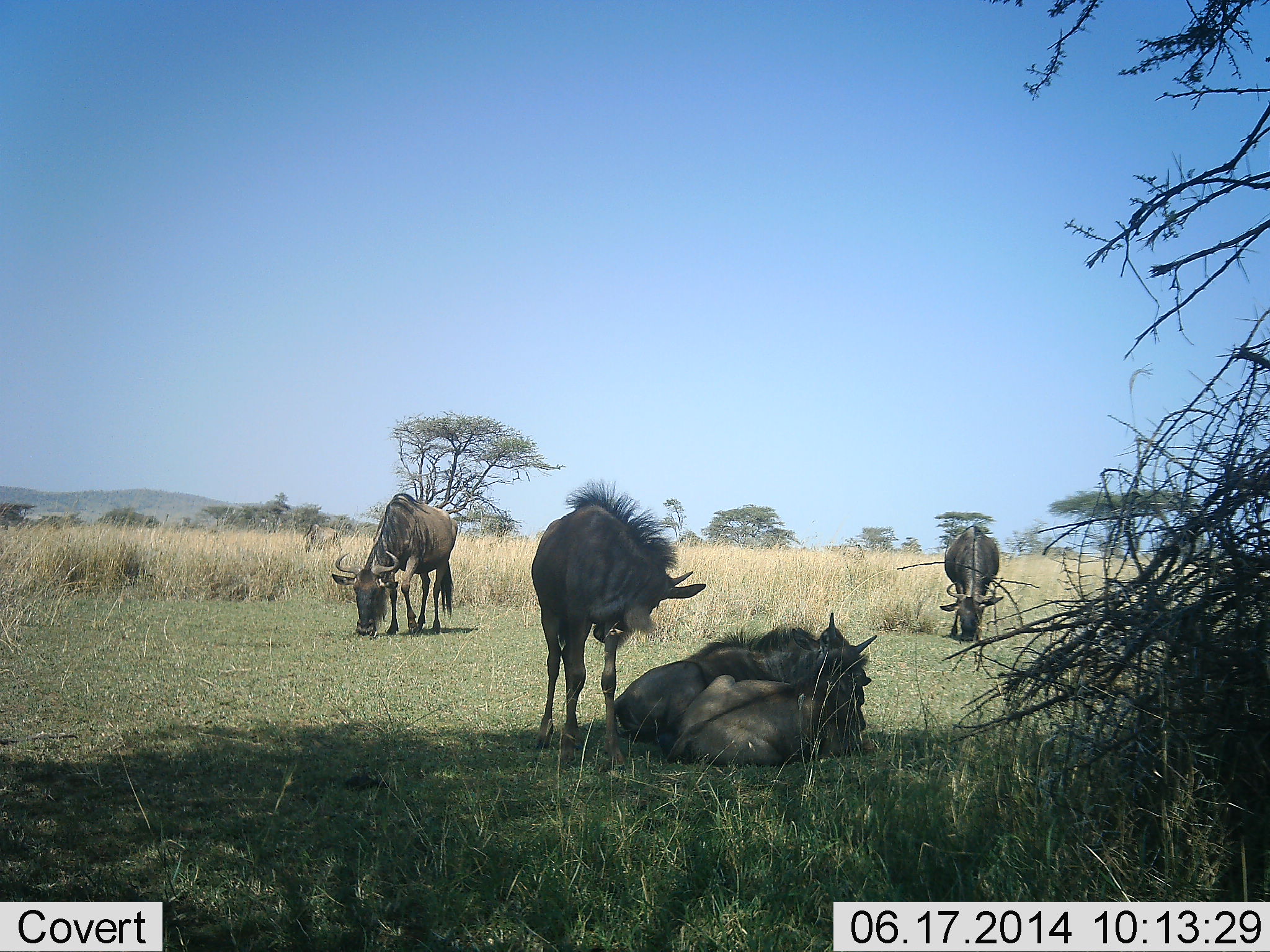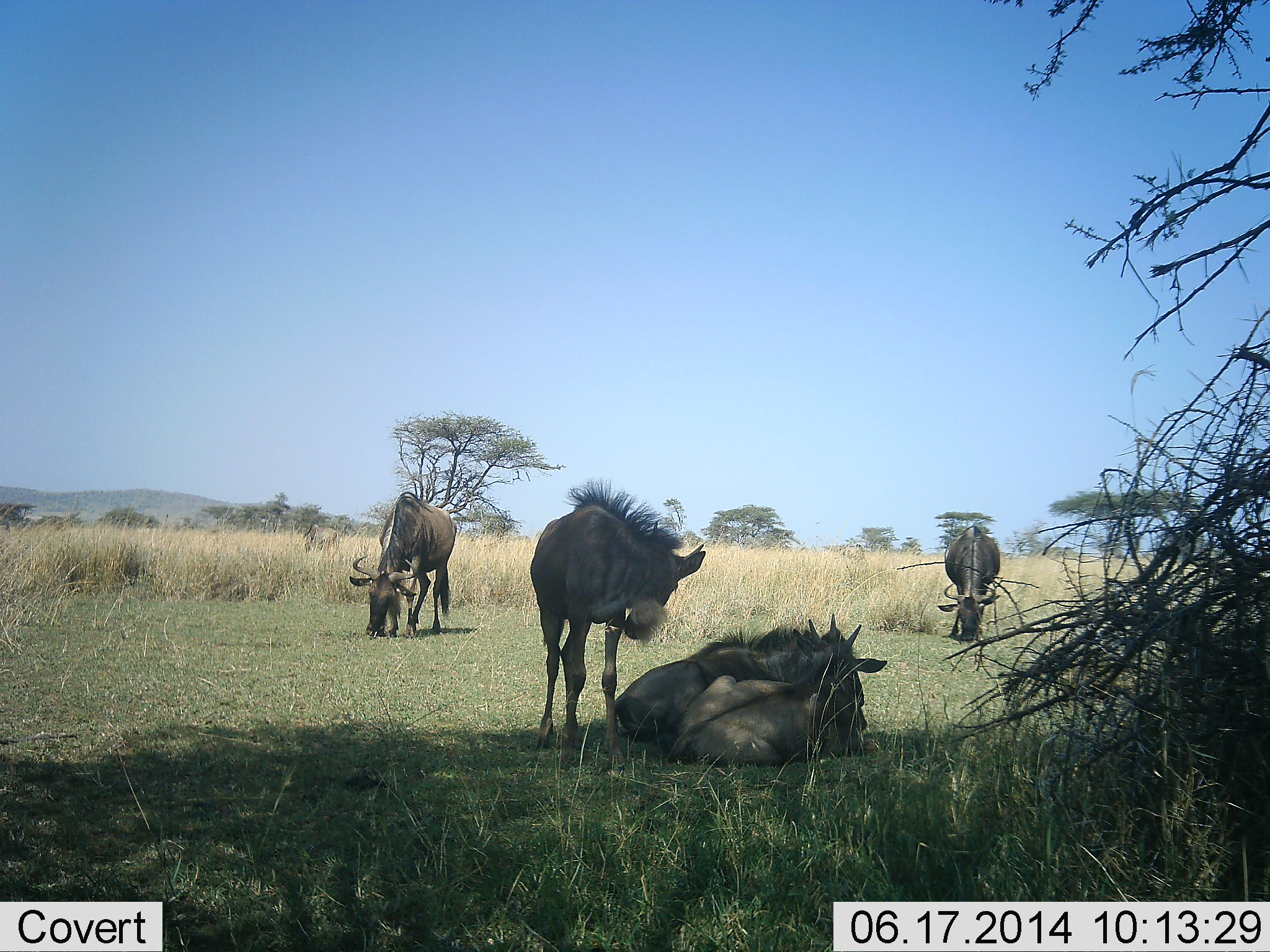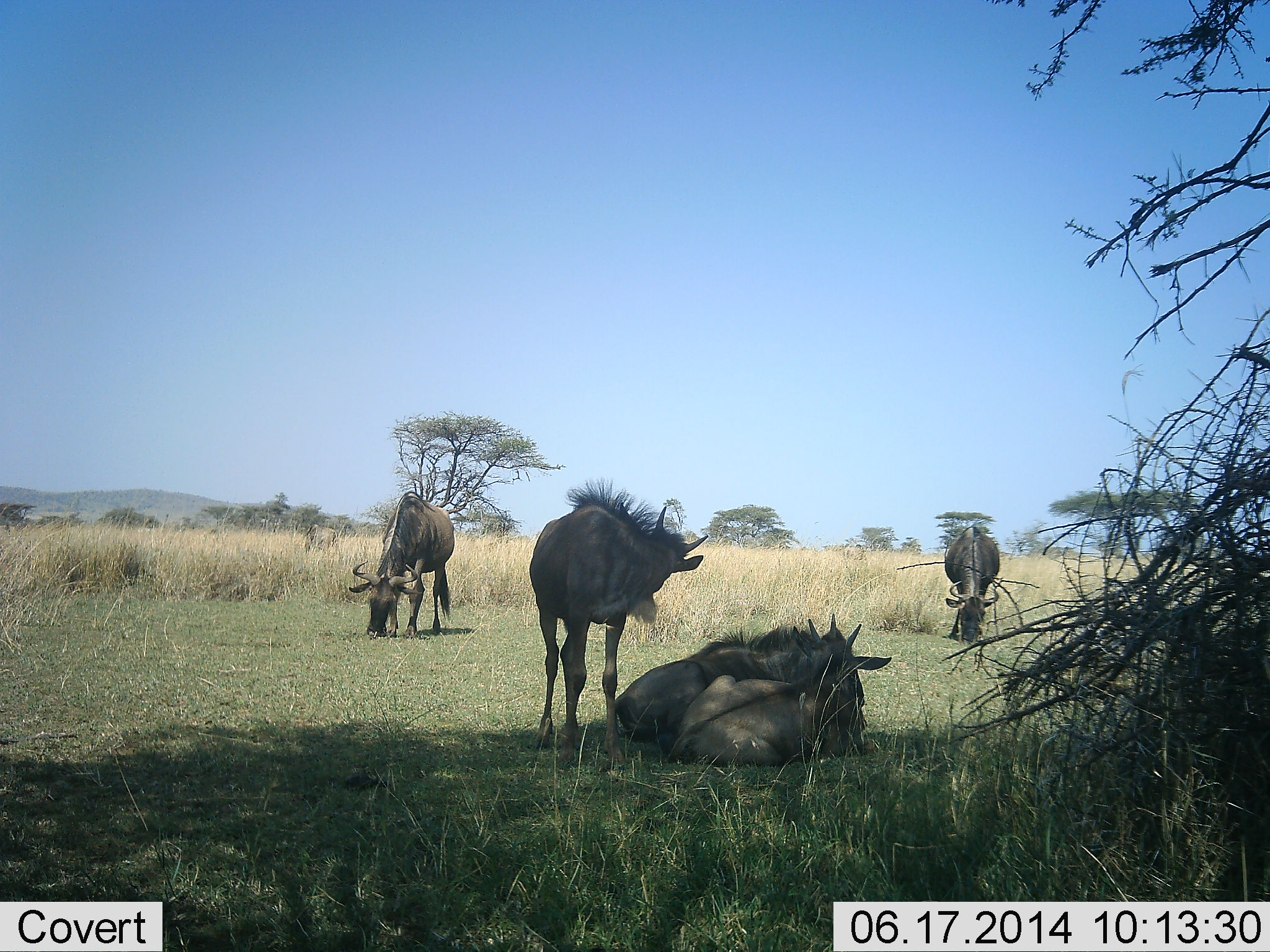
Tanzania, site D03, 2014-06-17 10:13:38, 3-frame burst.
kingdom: Animalia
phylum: Chordata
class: Mammalia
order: Artiodactyla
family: Bovidae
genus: Connochaetes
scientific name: Connochaetes taurinus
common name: blue wildebeest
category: wildebeest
Wildebeest (blue wildebeest) (Connochaetes taurinus), count 5. Behavior (volunteer vote fractions): standing 90%, resting 100%, moving 0%, interacting 10%. Young present (vote fraction): 10%. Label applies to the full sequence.